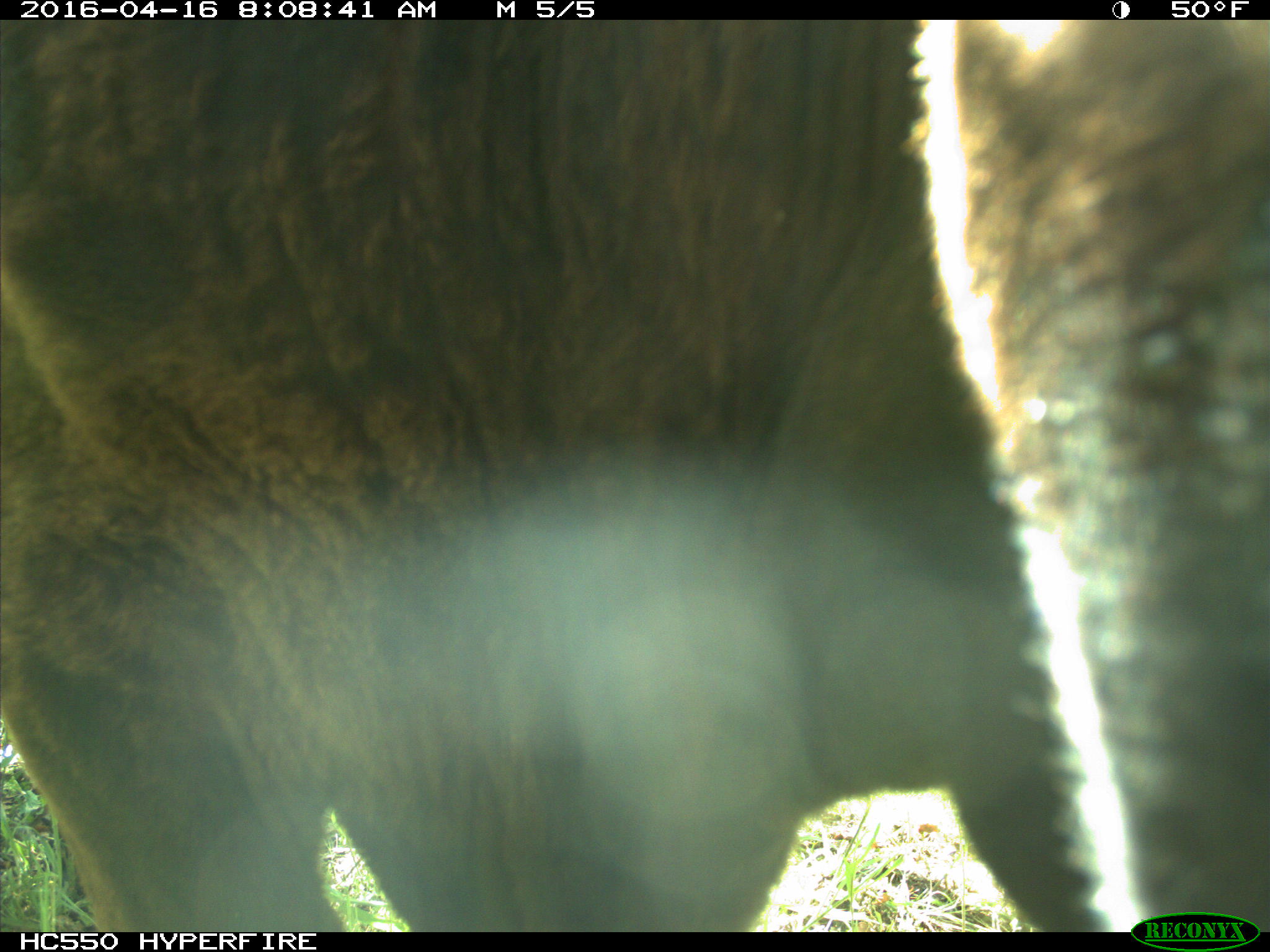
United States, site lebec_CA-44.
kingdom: Animalia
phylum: Chordata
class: Mammalia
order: Artiodactyla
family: Bovidae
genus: Bos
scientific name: Bos taurus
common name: domestic cow